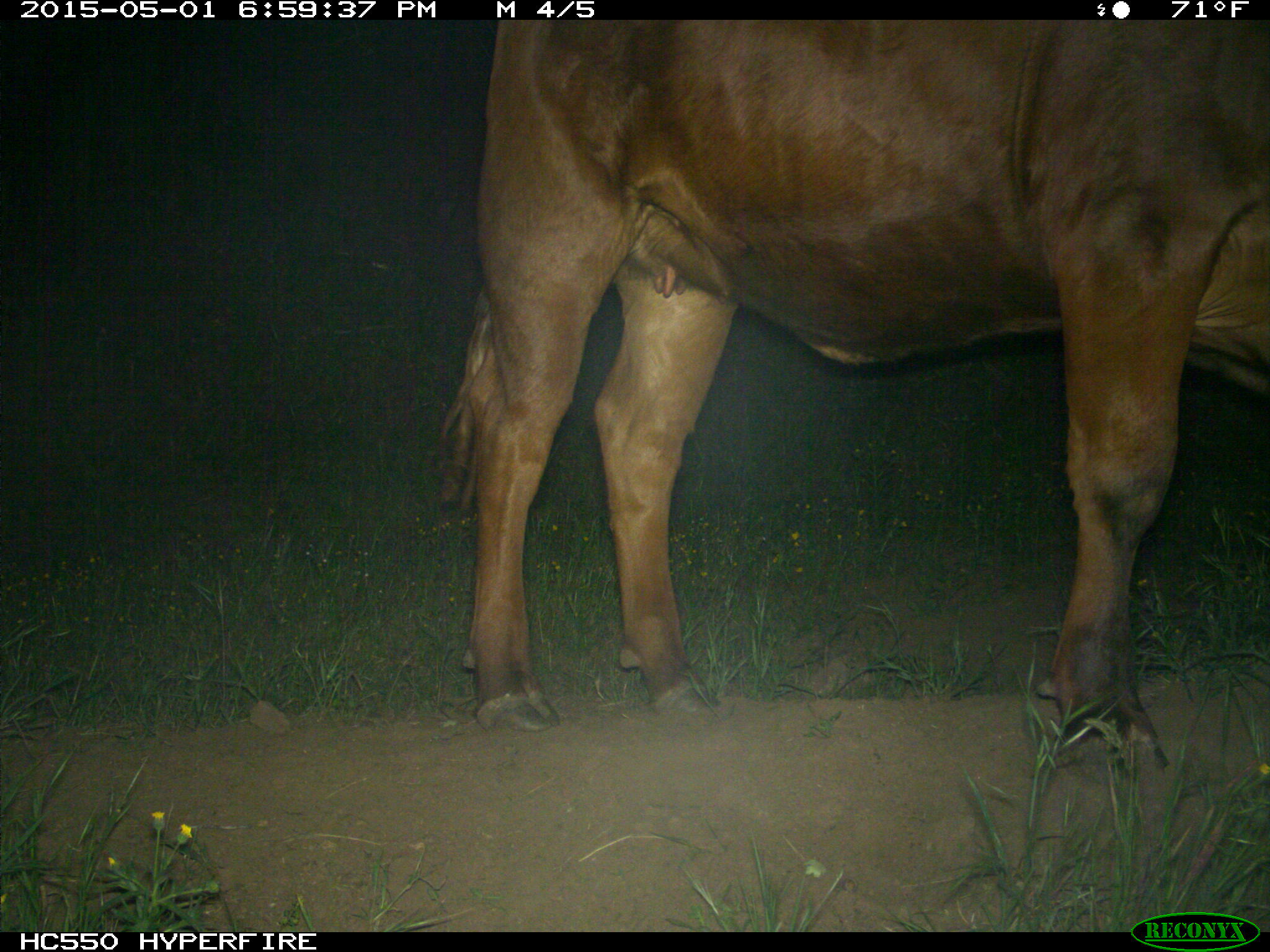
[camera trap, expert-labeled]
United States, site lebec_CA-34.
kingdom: Animalia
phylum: Chordata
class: Mammalia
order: Artiodactyla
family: Bovidae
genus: Bos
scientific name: Bos taurus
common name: domestic cow